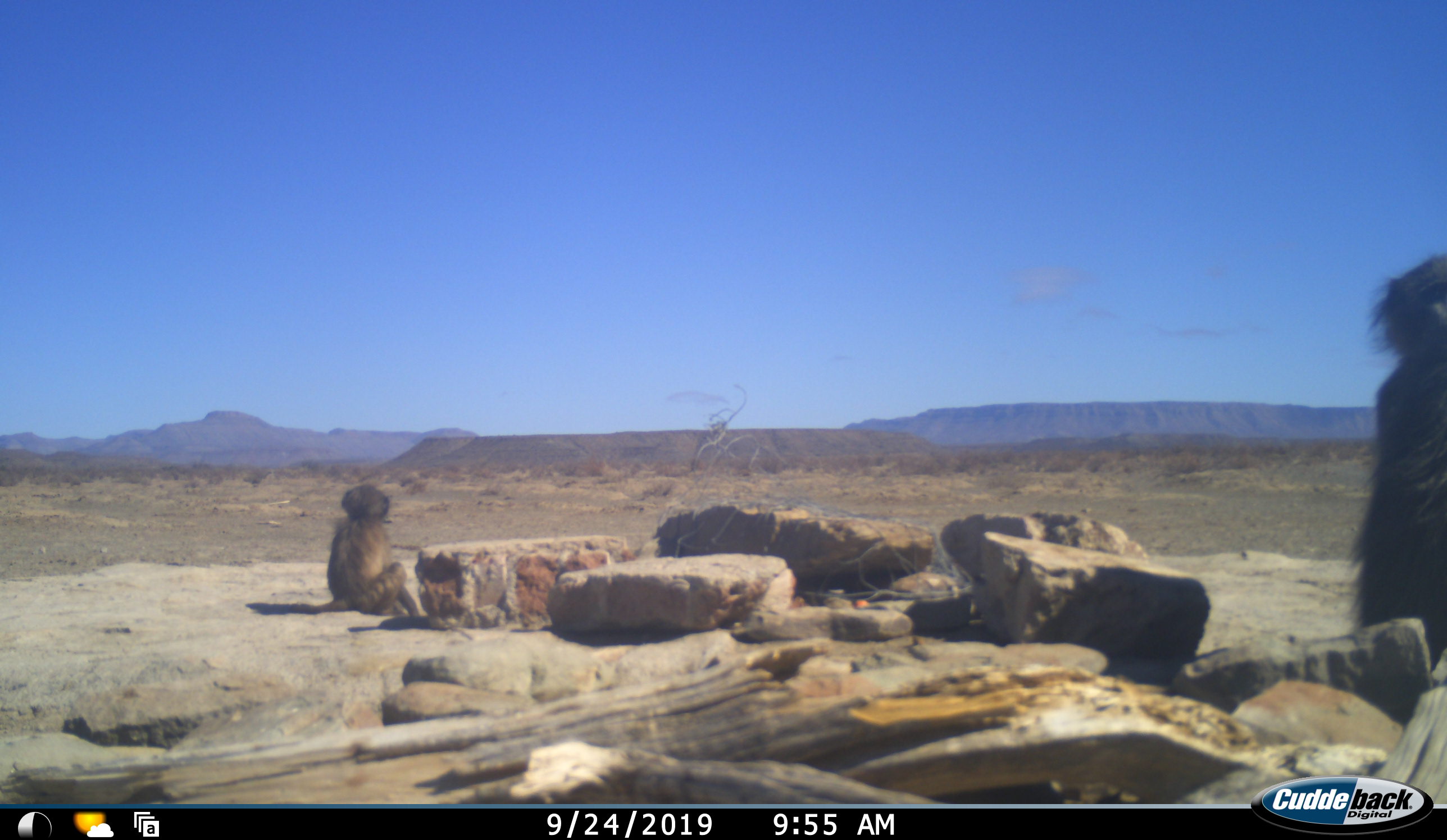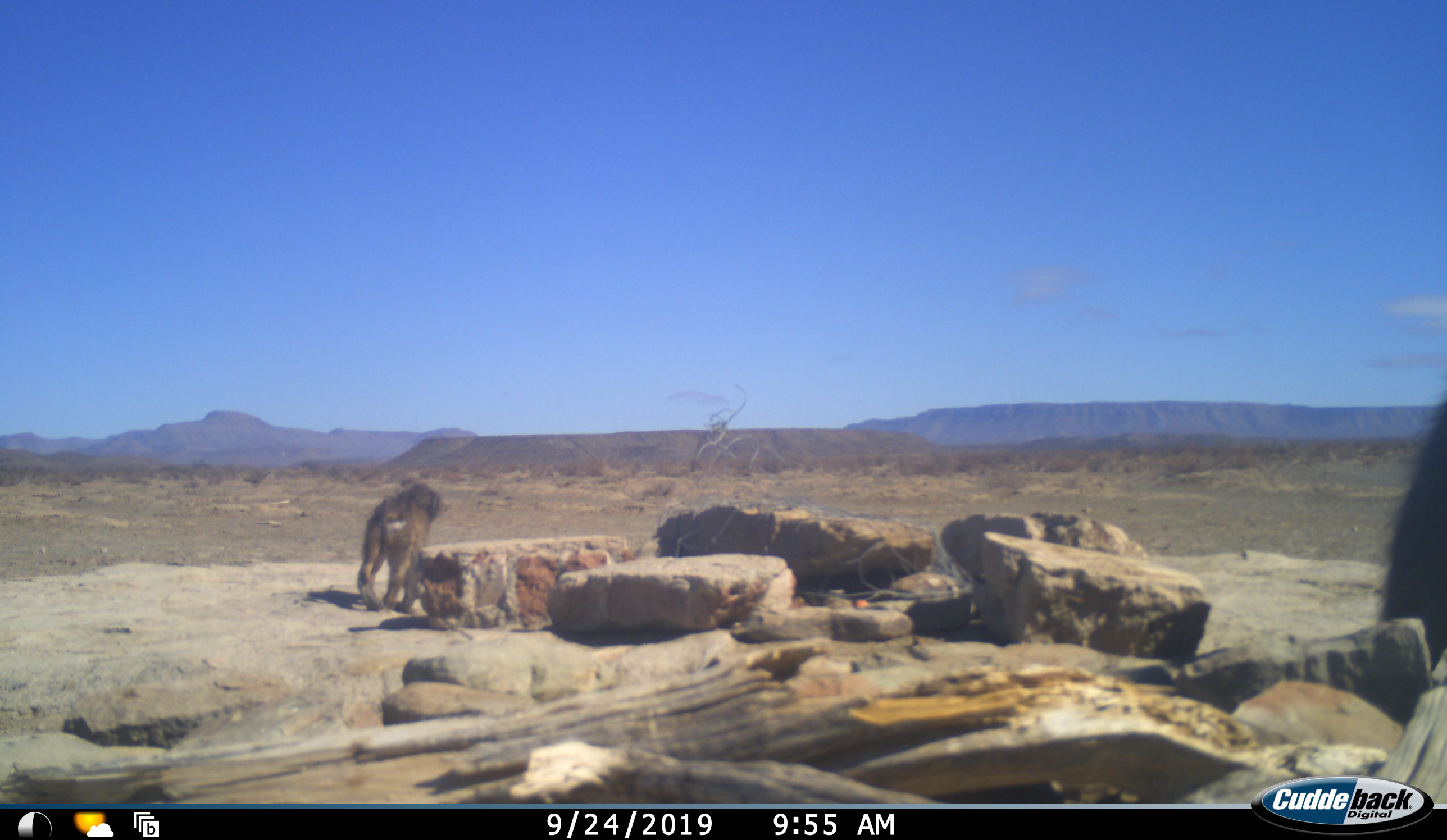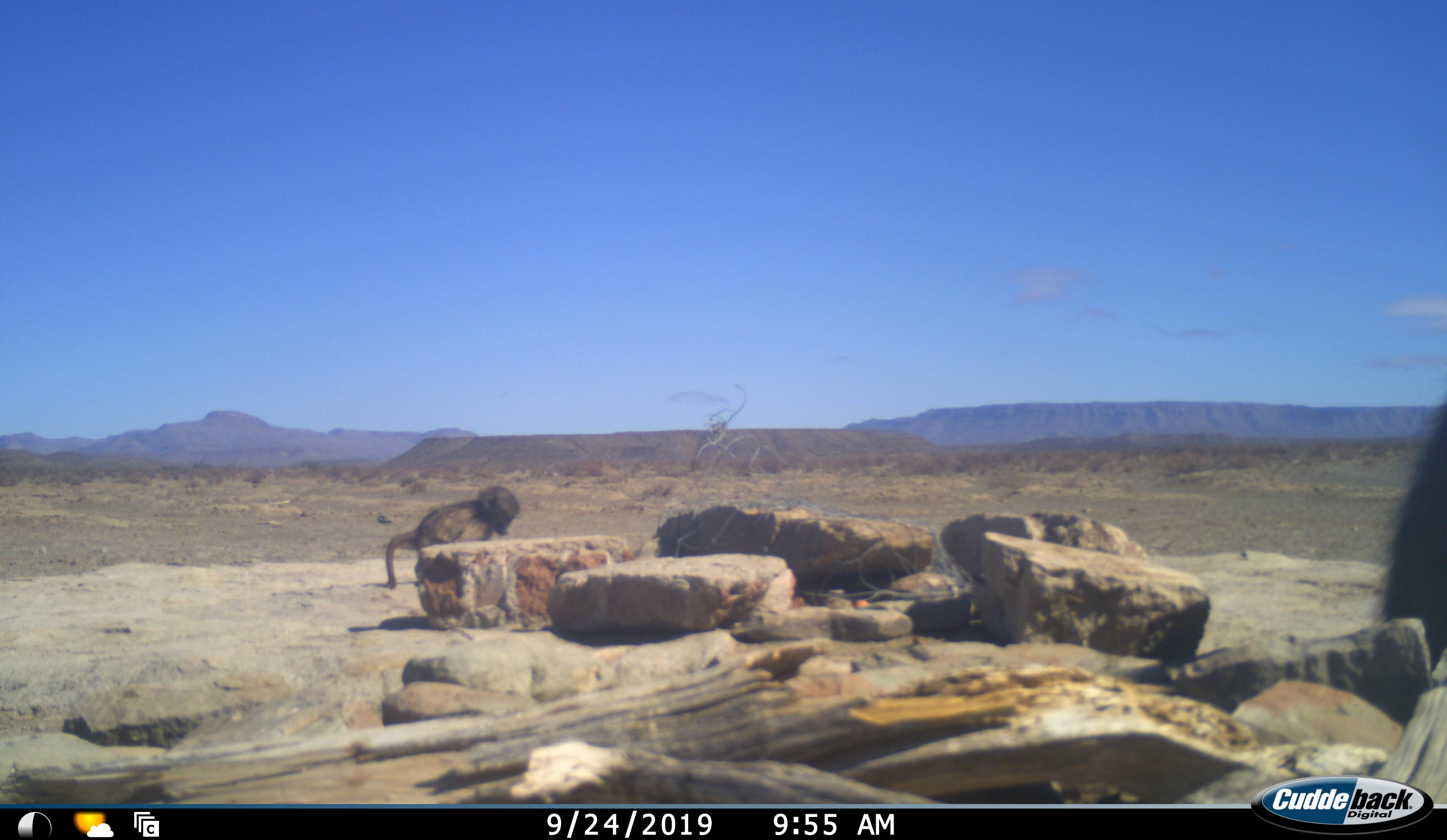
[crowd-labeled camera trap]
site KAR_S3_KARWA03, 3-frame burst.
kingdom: Animalia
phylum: Chordata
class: Mammalia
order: Primates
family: Cercopithecidae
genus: Papio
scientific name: Papio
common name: baboon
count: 2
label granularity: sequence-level